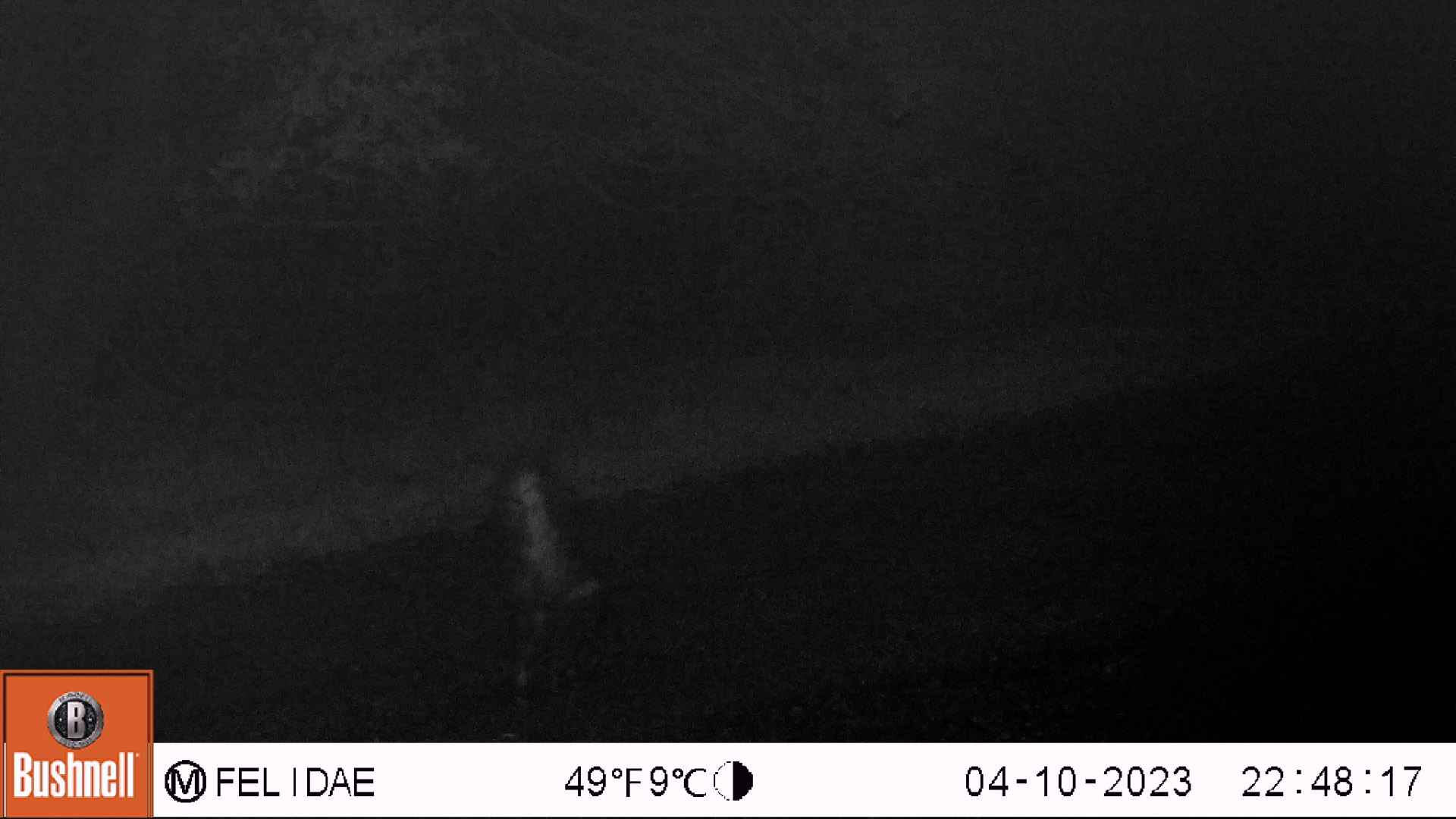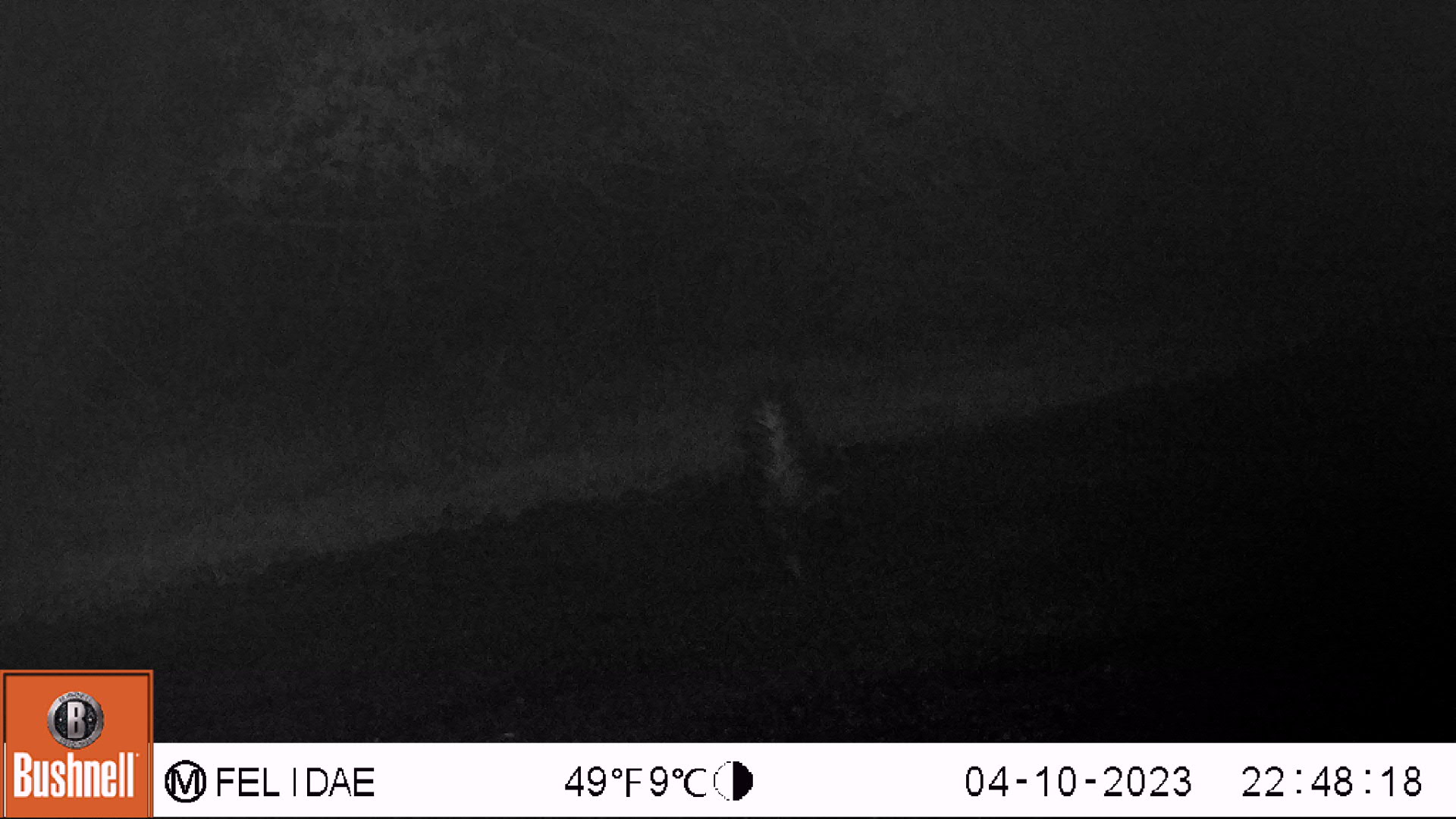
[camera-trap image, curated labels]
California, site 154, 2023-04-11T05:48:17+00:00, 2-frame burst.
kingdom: Animalia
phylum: Chordata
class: Mammalia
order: Carnivora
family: Mephitidae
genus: Mephitis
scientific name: Mephitis mephitis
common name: striped skunk